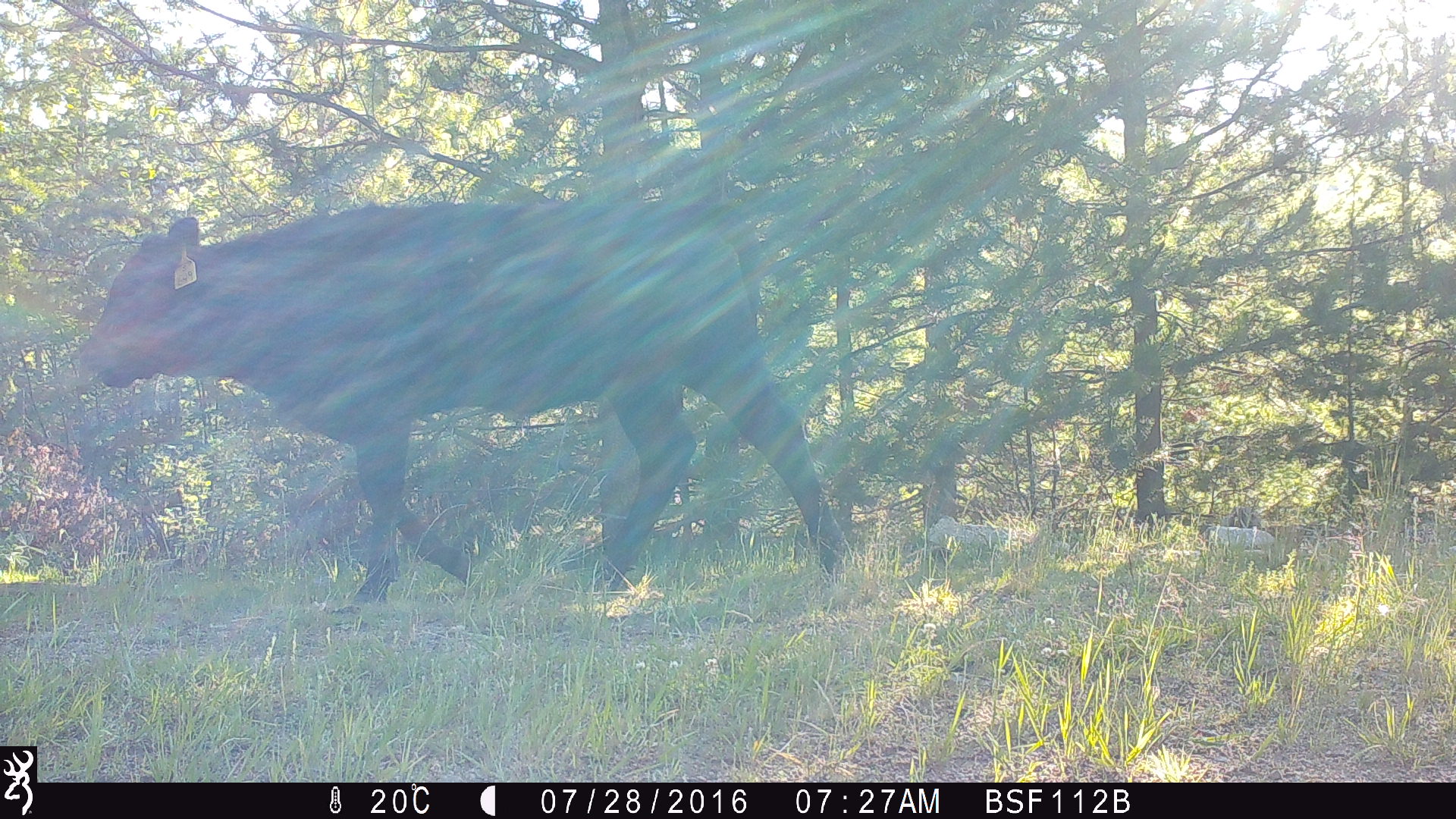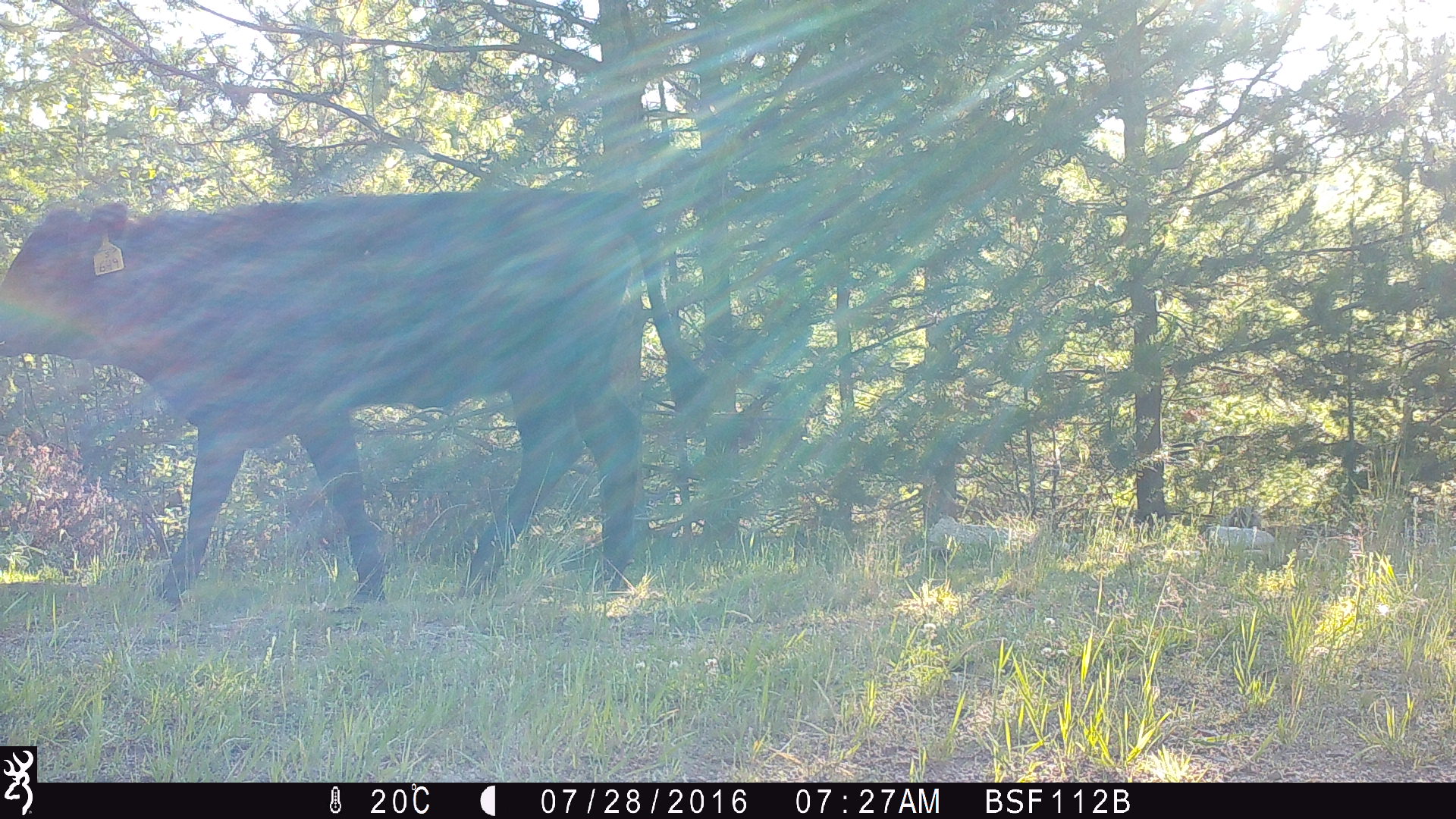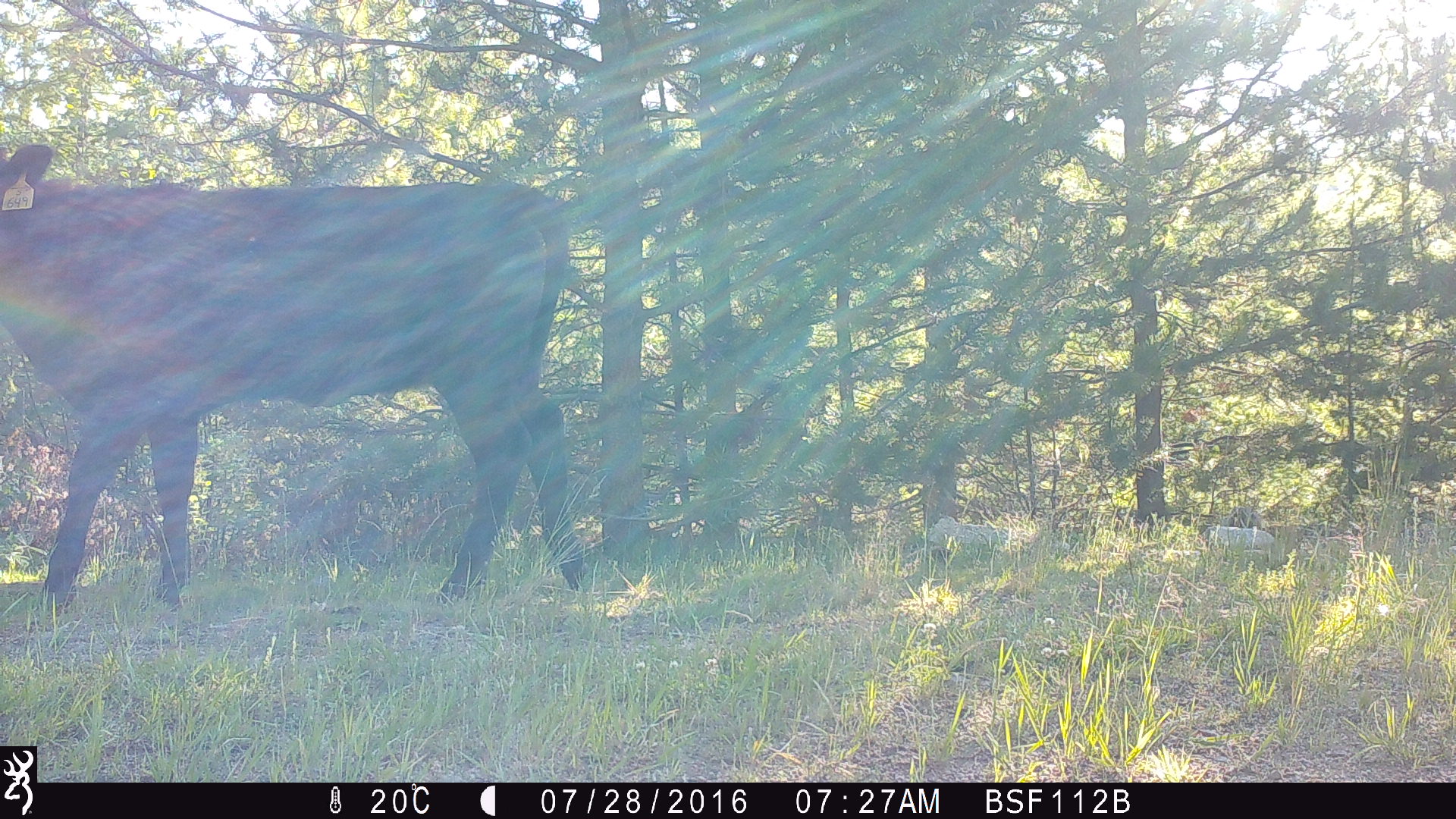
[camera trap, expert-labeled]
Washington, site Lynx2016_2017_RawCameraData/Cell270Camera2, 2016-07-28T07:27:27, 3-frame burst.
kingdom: Animalia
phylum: Chordata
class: Mammalia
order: Artiodactyla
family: Bovidae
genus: Bos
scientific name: Bos taurus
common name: domestic cattle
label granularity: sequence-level